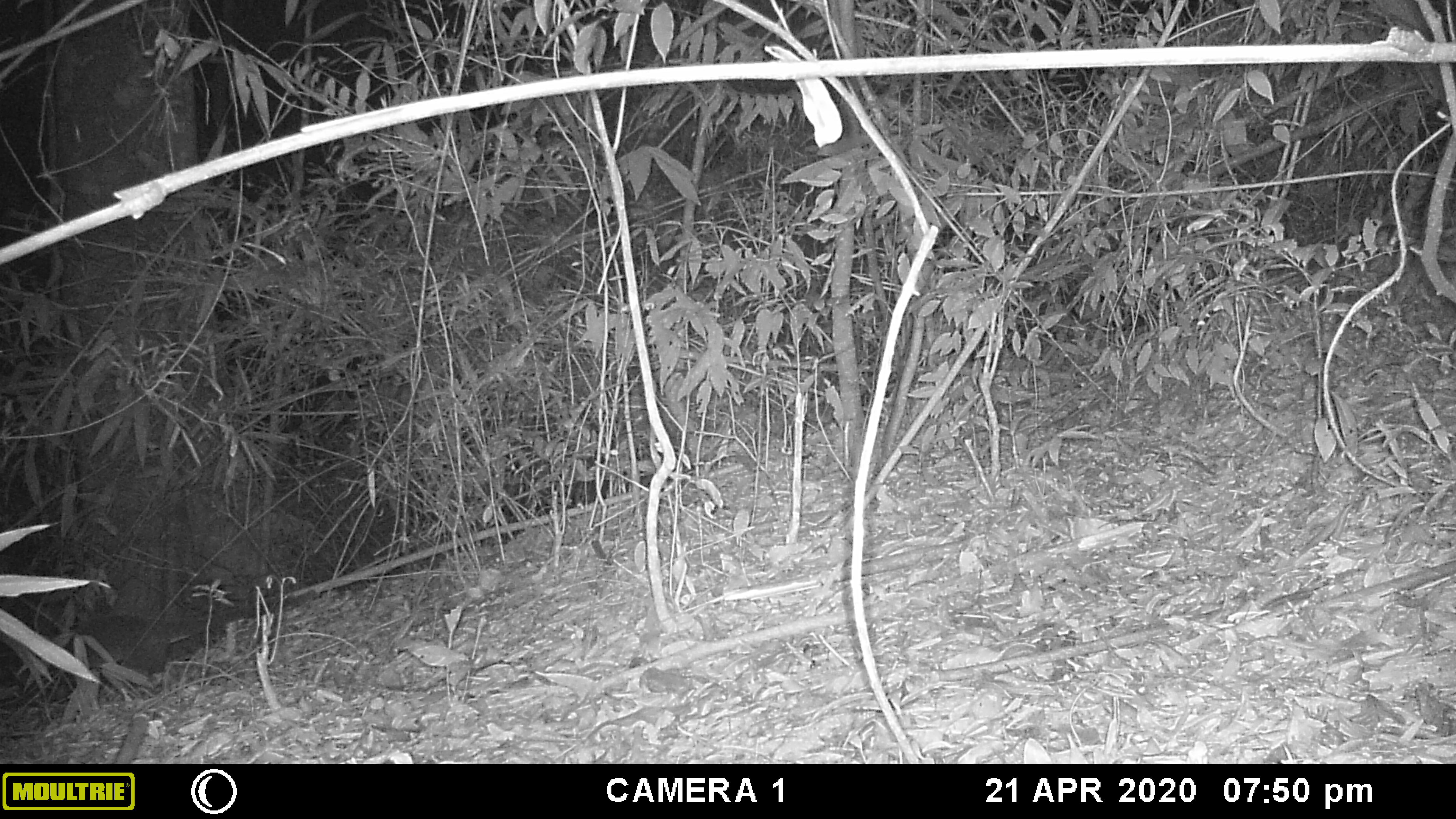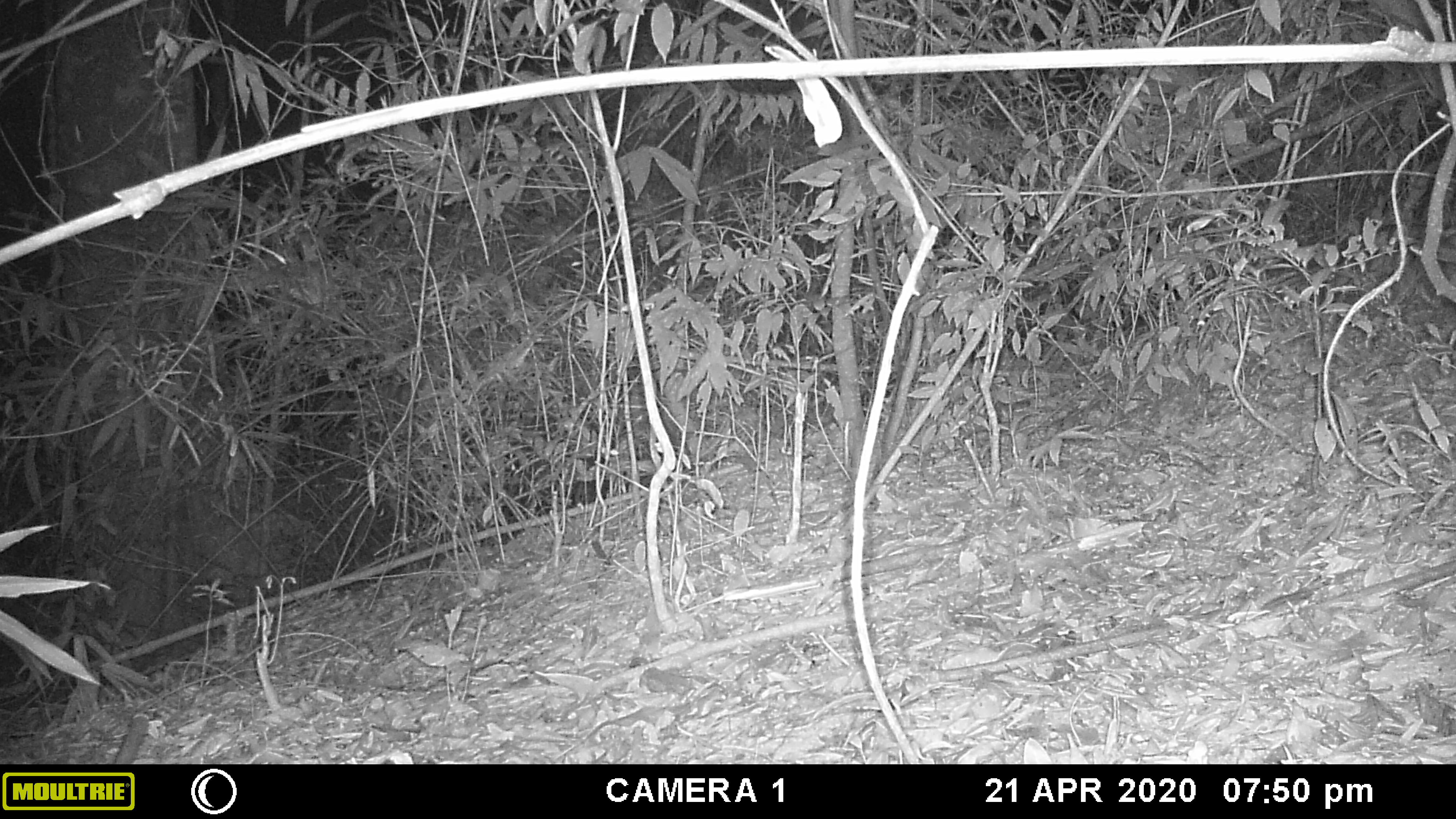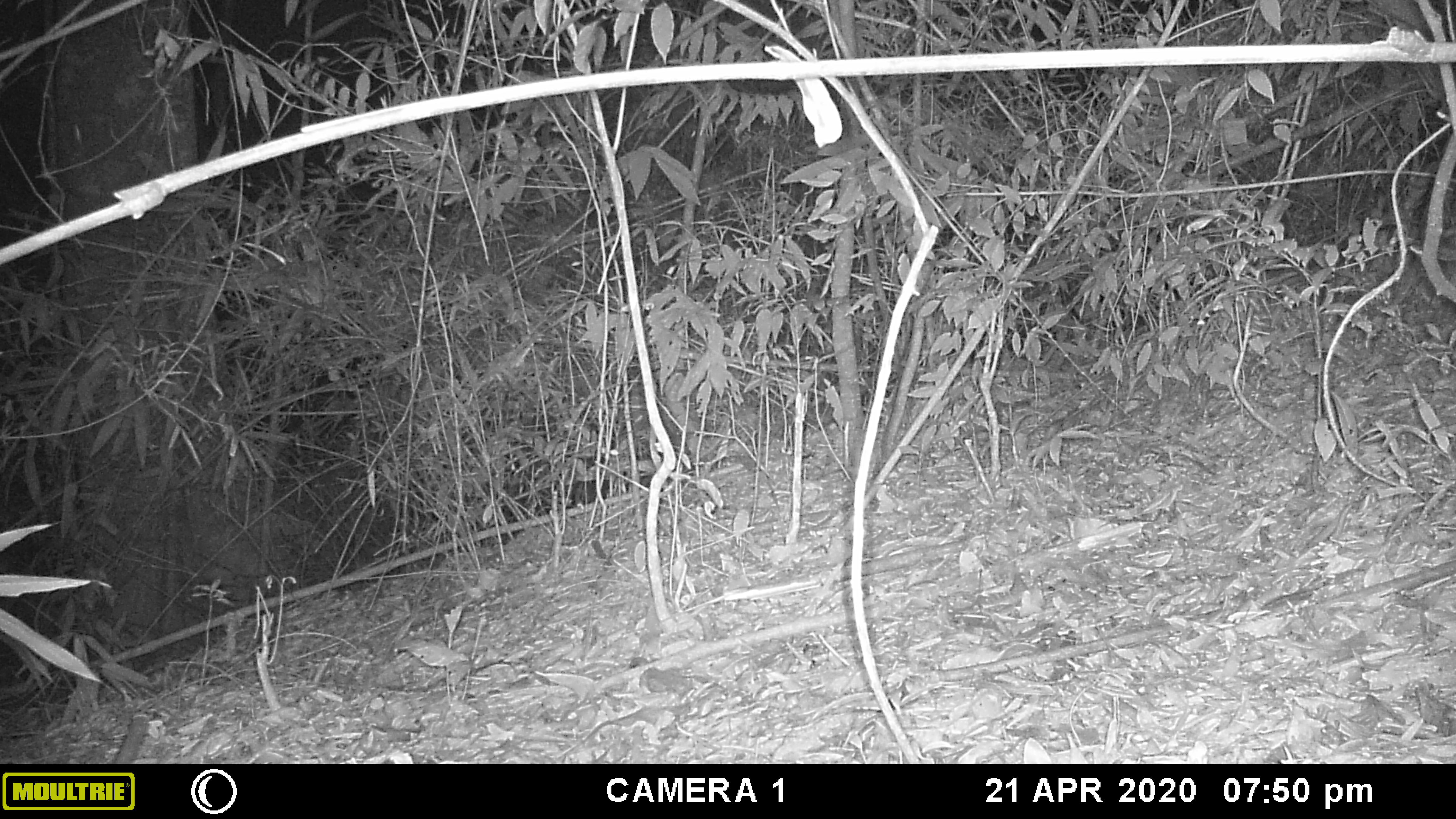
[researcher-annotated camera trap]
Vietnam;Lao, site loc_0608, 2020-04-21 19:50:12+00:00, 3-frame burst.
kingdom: Animalia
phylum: Chordata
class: Mammalia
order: Carnivora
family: Viverridae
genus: Paguma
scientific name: Paguma larvata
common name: masked palm civet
Masked palm civet (Paguma larvata). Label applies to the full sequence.